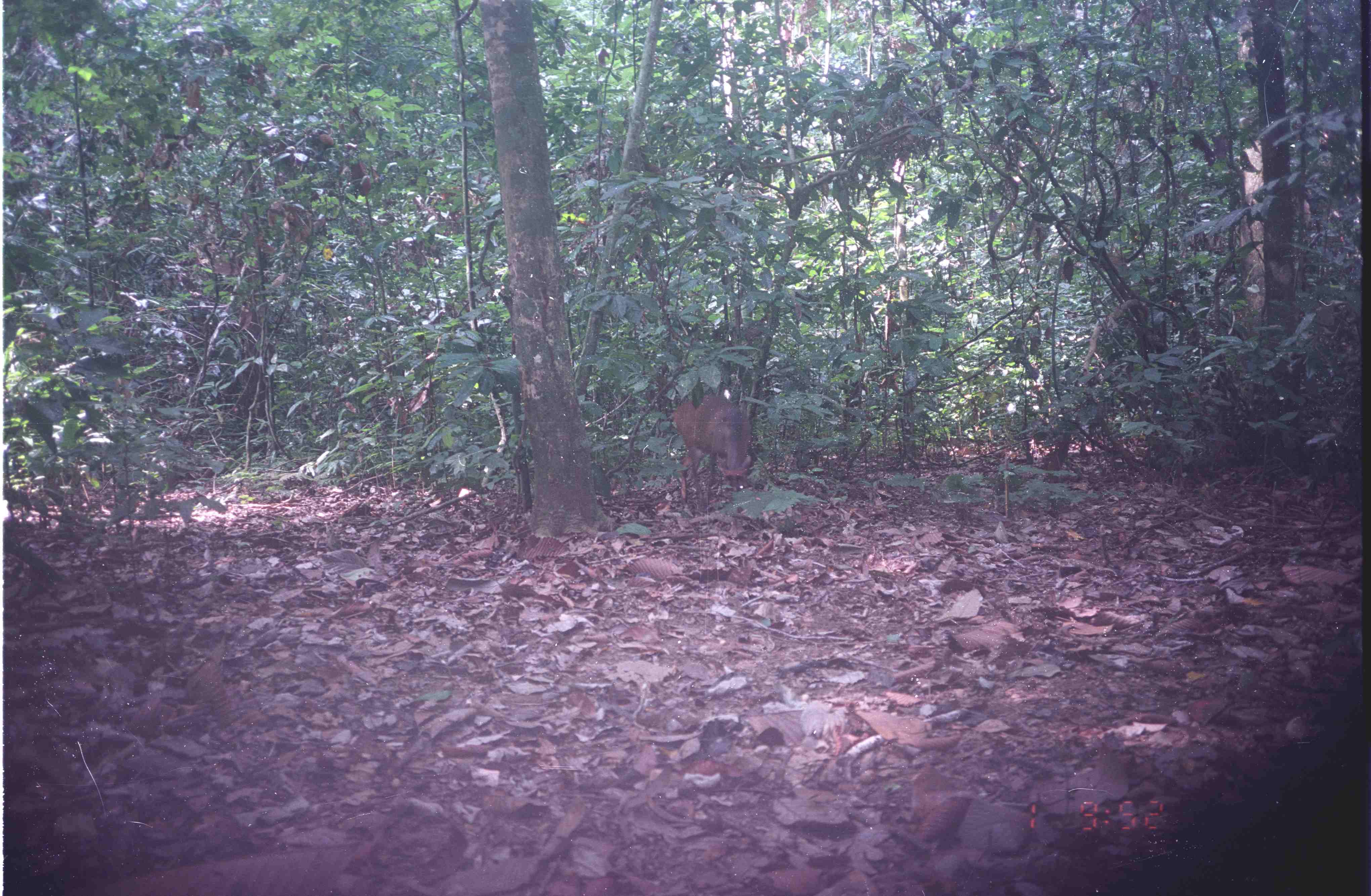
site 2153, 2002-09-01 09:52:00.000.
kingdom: Animalia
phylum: Chordata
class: Mammalia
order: Artiodactyla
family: Cervidae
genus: Muntiacus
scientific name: Muntiacus muntjak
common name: southern red muntjac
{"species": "Muntiacus muntjak (southern red muntjac)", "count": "1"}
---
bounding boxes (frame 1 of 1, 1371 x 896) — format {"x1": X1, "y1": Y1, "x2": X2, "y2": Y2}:
muntiacus muntjak: {"x1": 673, "y1": 394, "x2": 751, "y2": 511}